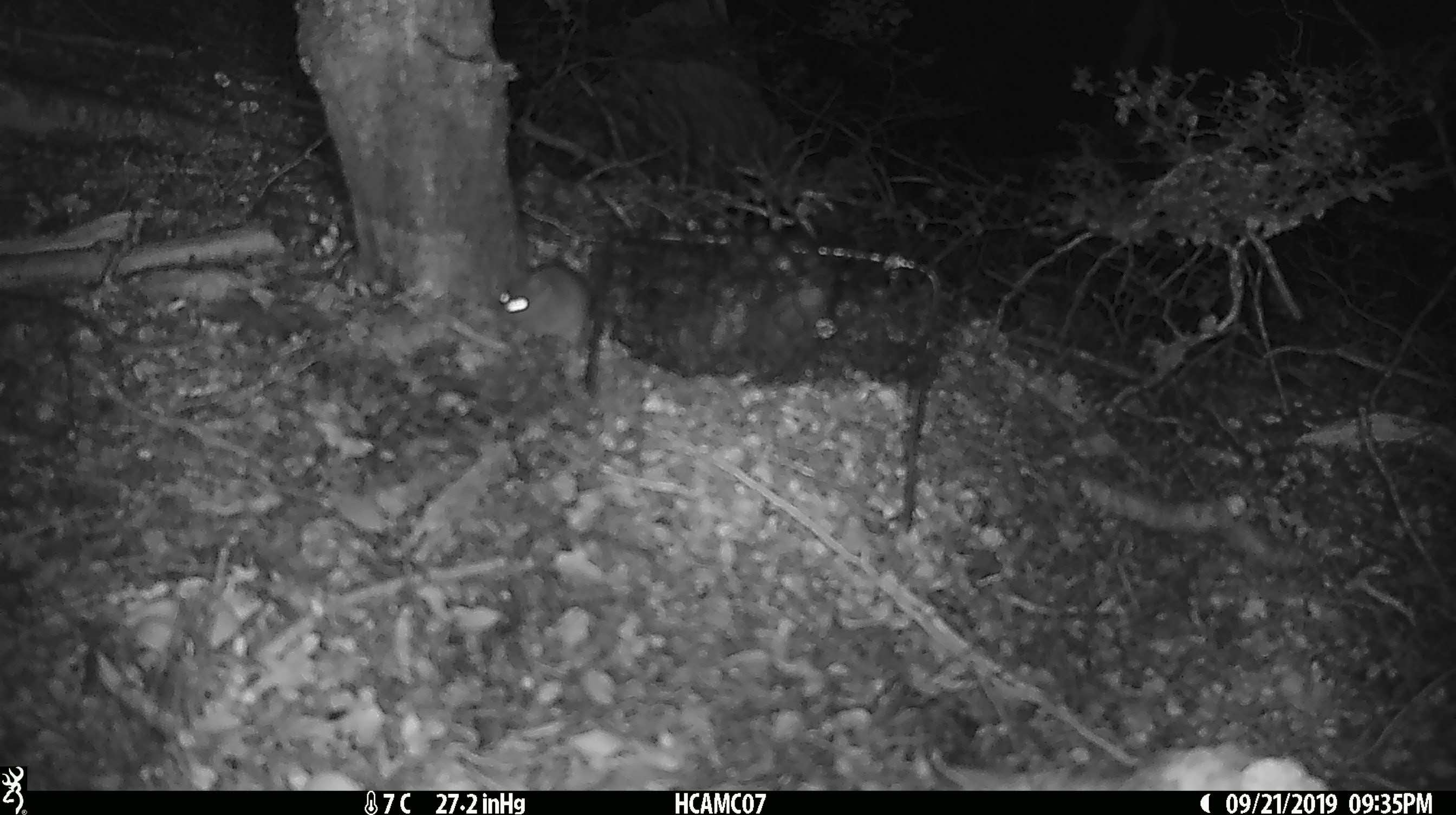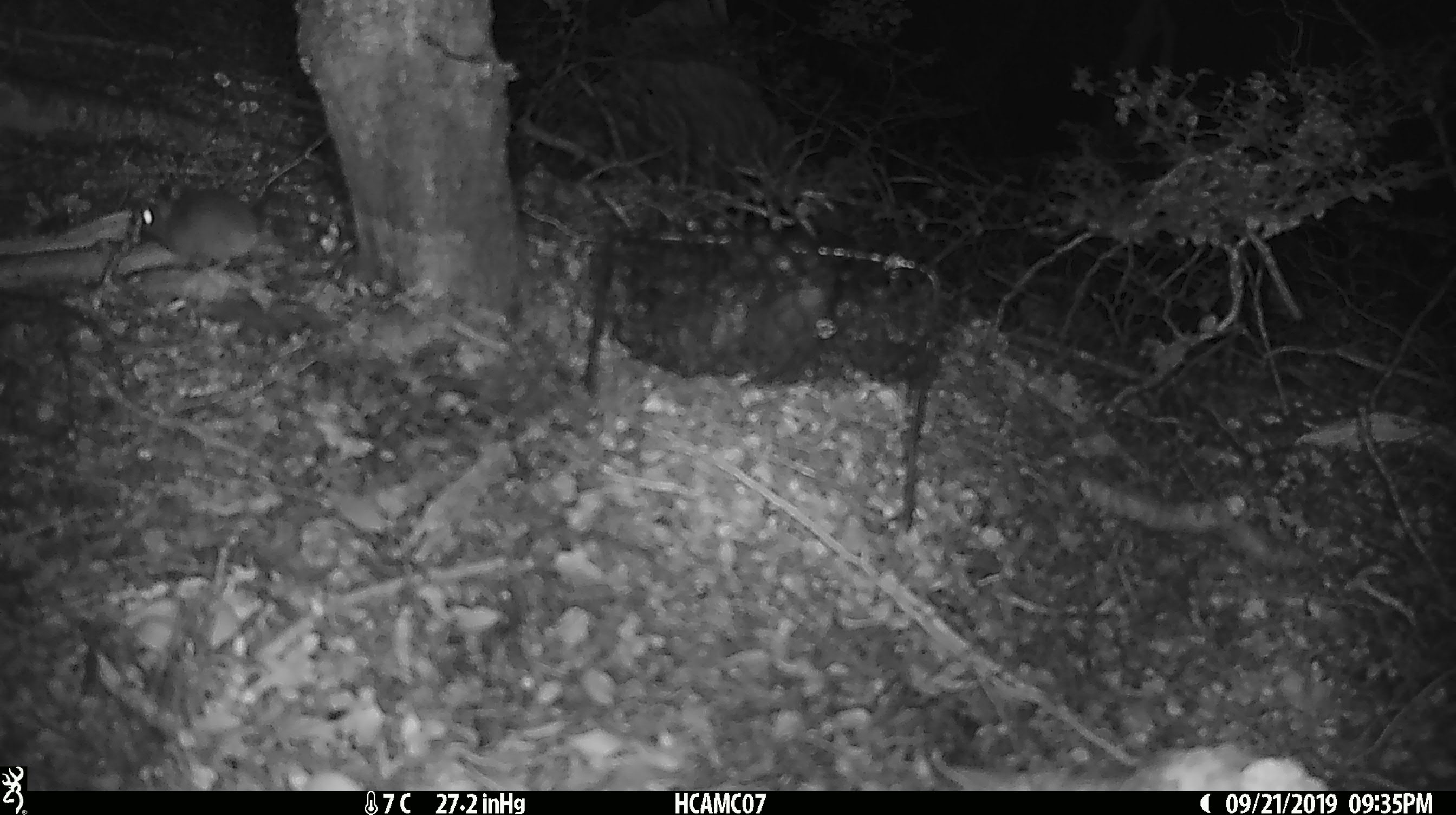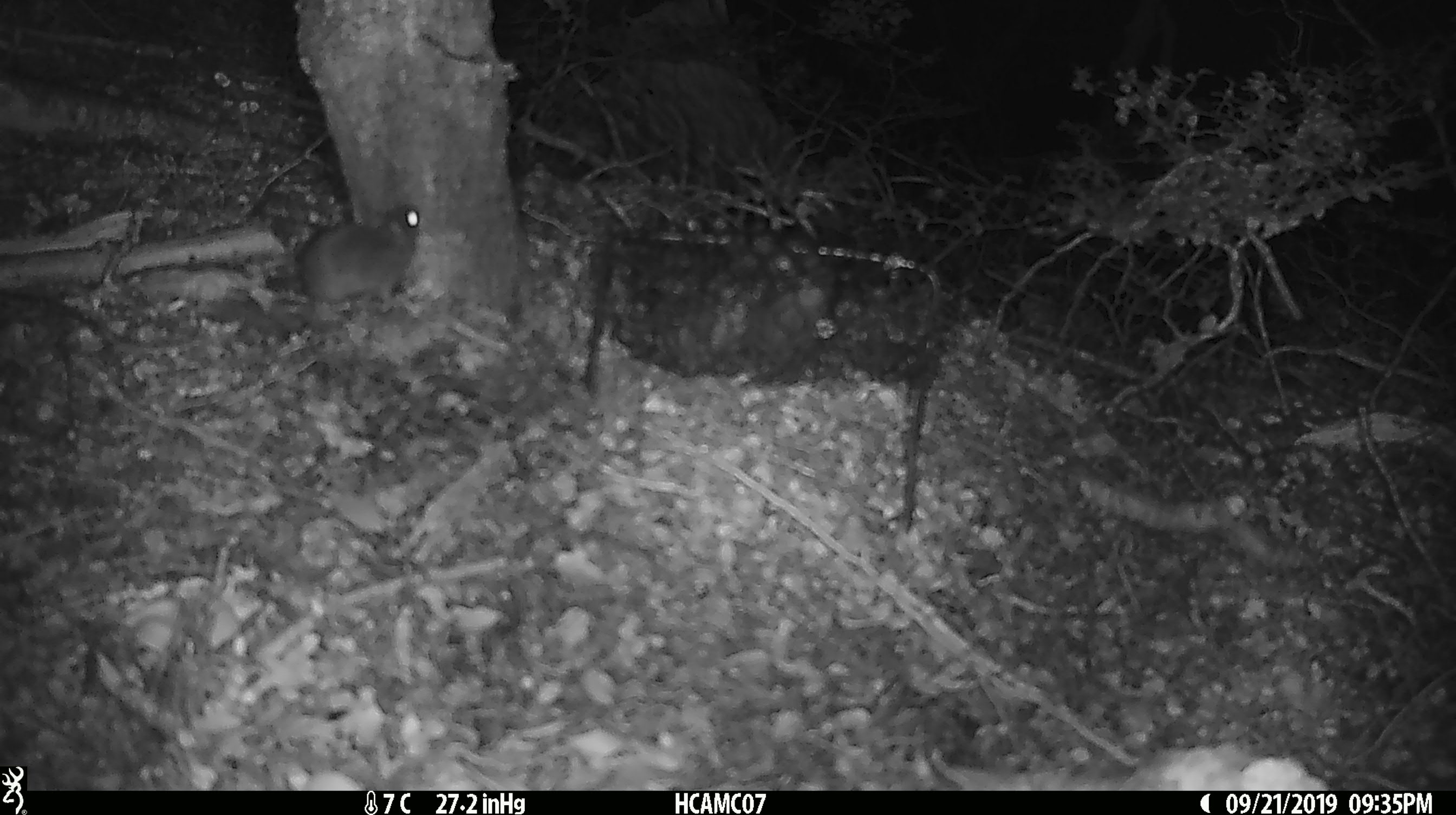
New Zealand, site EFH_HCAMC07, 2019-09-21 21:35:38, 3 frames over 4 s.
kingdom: Animalia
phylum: Chordata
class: Mammalia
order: Rodentia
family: Muridae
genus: Mus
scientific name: Mus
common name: mouse